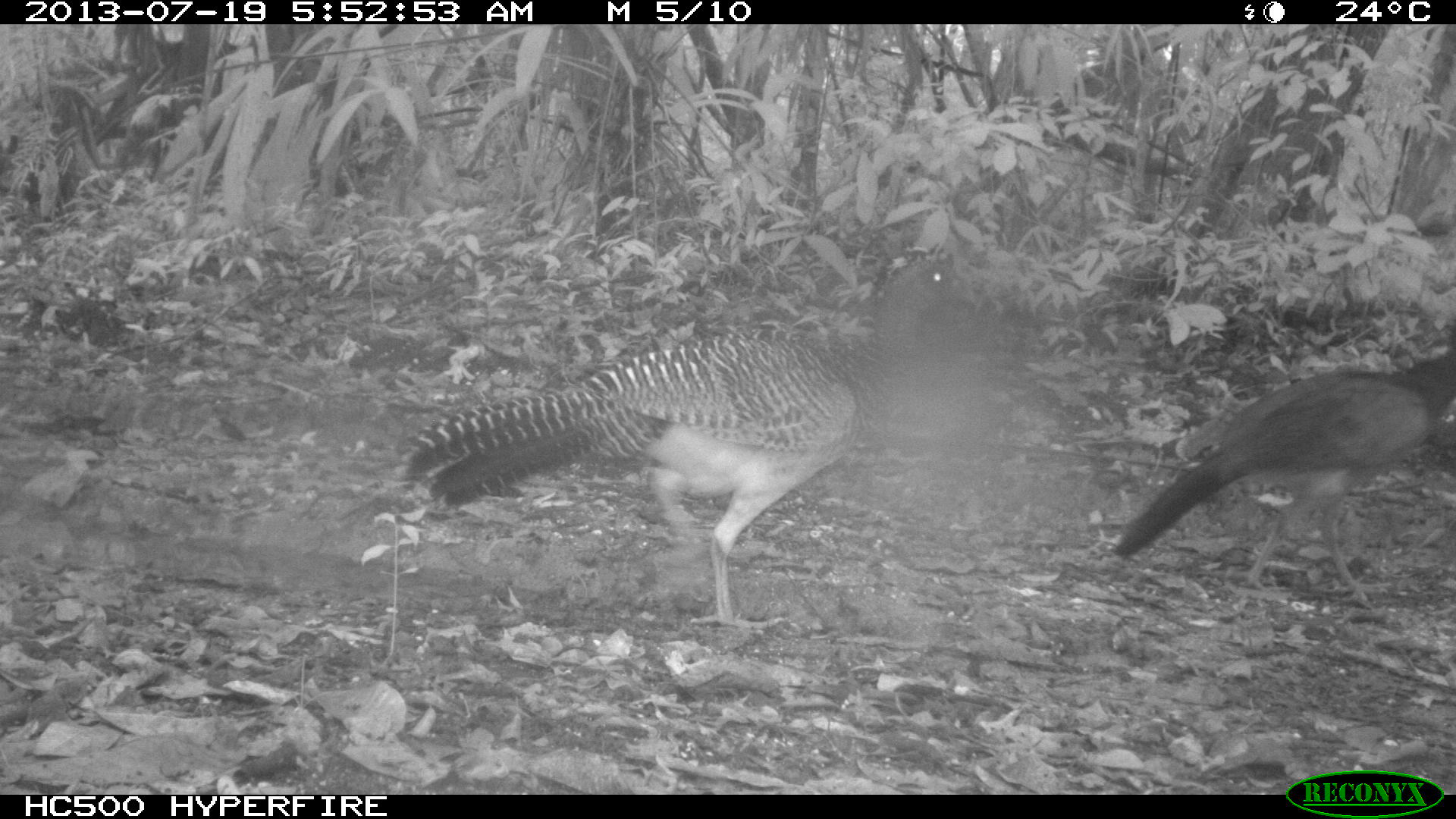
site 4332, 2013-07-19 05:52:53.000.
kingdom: Animalia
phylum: Chordata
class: Aves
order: Galliformes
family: Cracidae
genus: Crax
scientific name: Crax rubra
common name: great curassow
Crax rubra (great curassow), count 2.